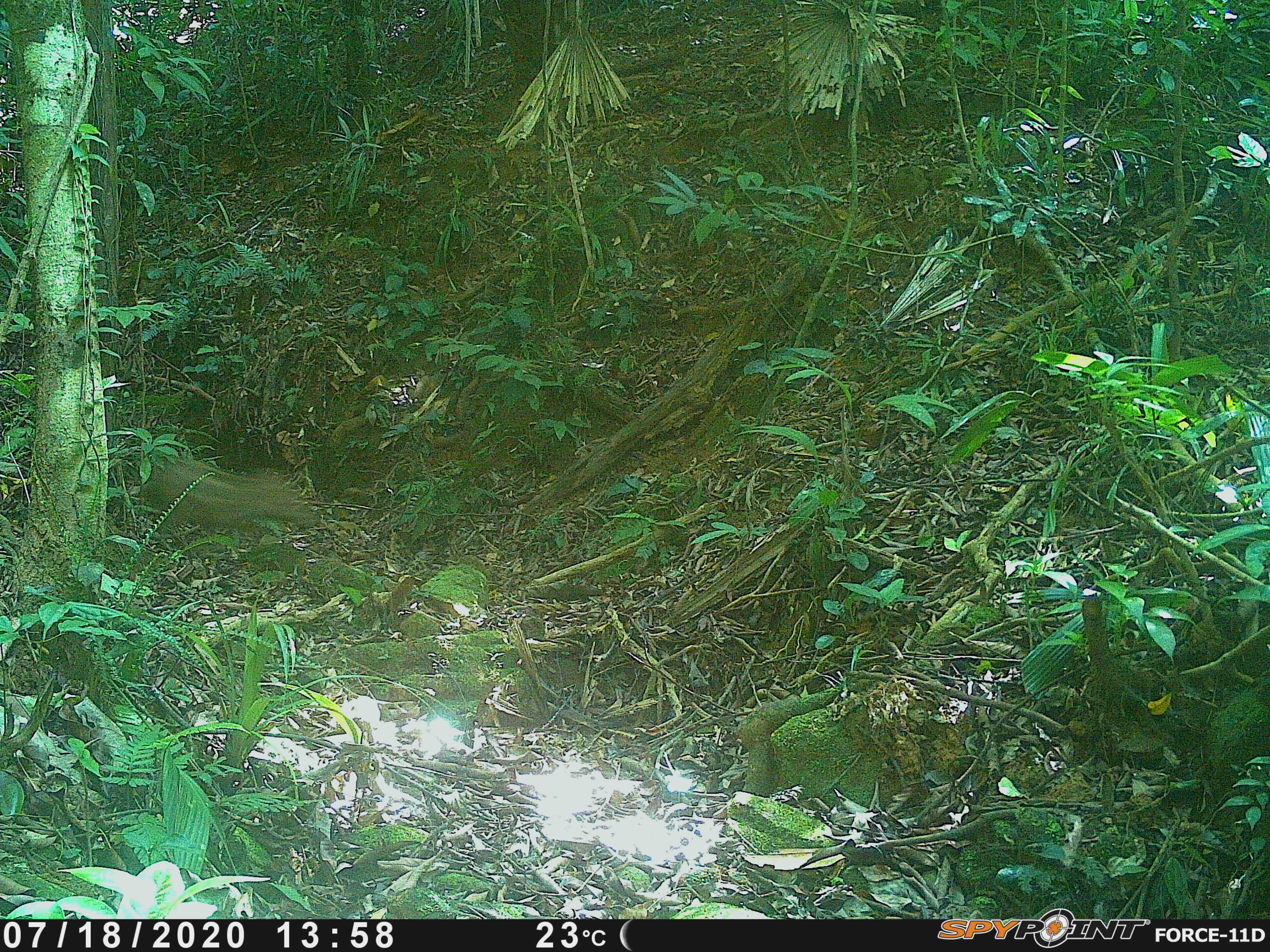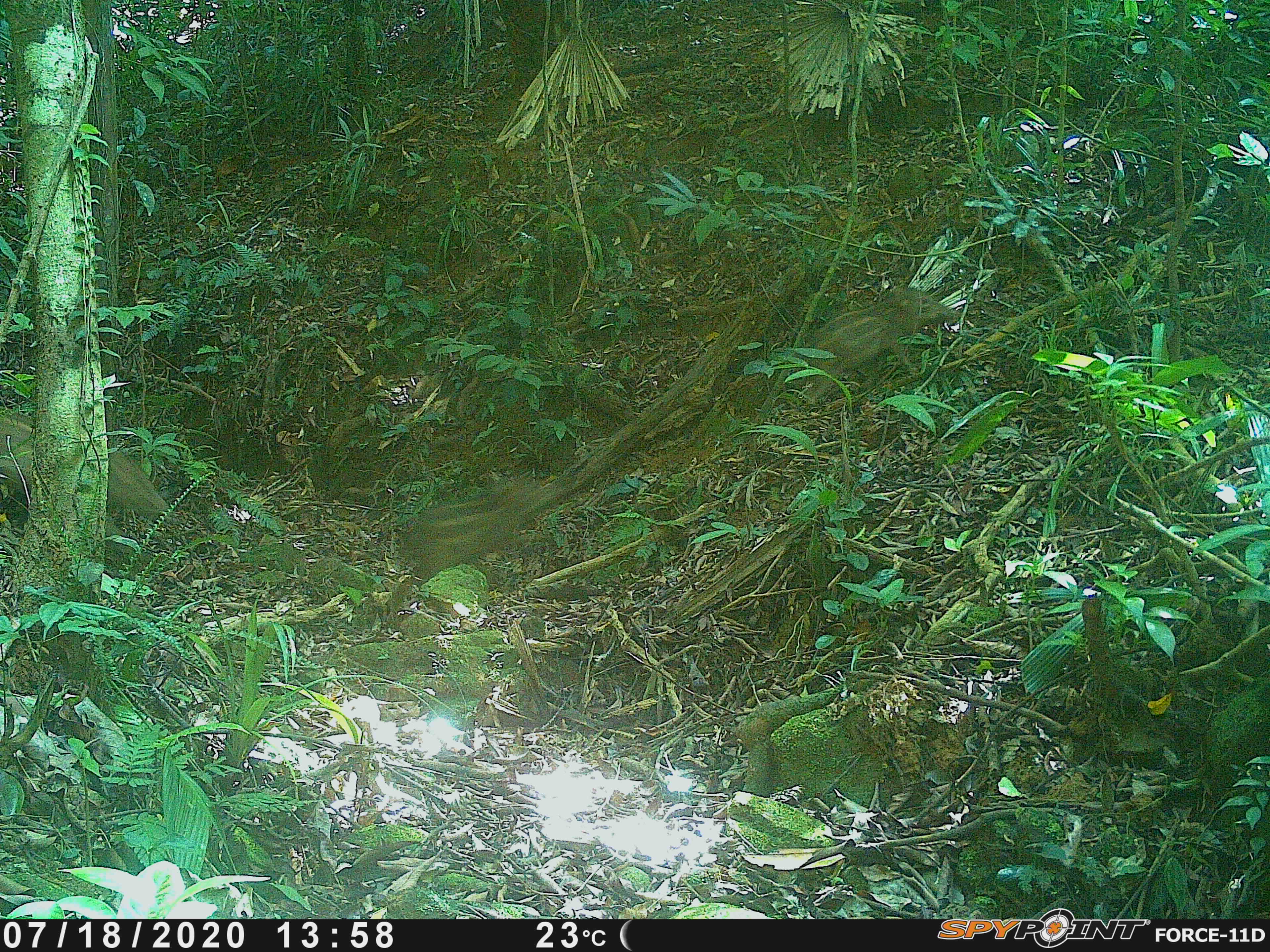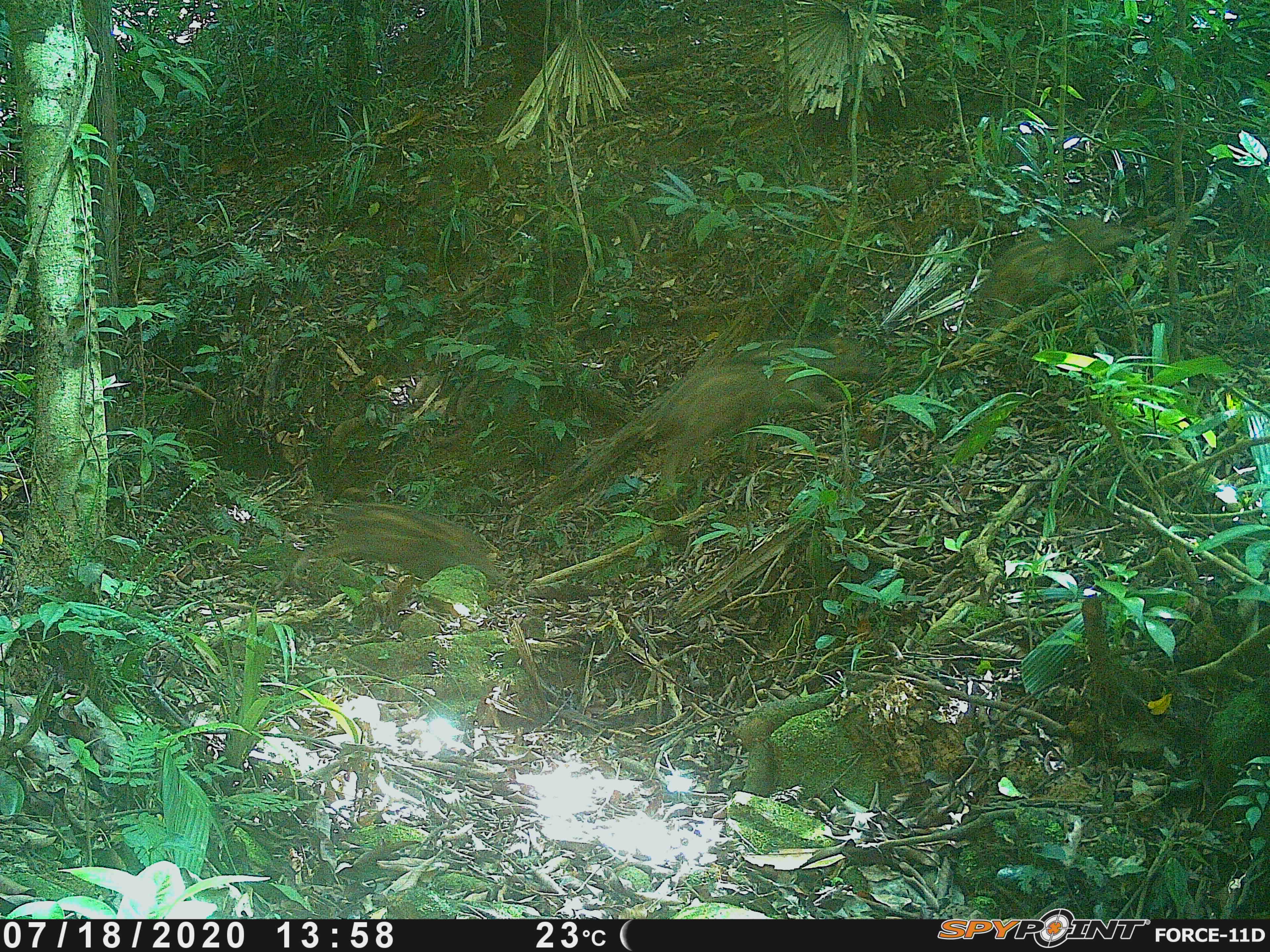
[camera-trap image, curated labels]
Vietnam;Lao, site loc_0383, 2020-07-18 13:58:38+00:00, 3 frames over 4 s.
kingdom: Animalia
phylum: Chordata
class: Mammalia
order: Artiodactyla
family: Suidae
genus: Sus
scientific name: Sus scrofa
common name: eurasian wild pig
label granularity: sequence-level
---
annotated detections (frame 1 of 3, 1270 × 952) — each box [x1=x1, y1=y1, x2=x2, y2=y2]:
eurasian wild pig: [x1=137, y1=456, x2=320, y2=539]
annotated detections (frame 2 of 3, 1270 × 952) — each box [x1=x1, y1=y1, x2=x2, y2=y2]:
eurasian wild pig: [x1=0, y1=413, x2=176, y2=523]; [x1=805, y1=287, x2=961, y2=399]; [x1=400, y1=478, x2=557, y2=585]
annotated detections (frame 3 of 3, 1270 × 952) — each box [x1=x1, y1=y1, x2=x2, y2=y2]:
eurasian wild pig: [x1=657, y1=367, x2=827, y2=490]; [x1=310, y1=502, x2=502, y2=610]; [x1=981, y1=216, x2=1136, y2=324]; [x1=726, y1=337, x2=880, y2=385]